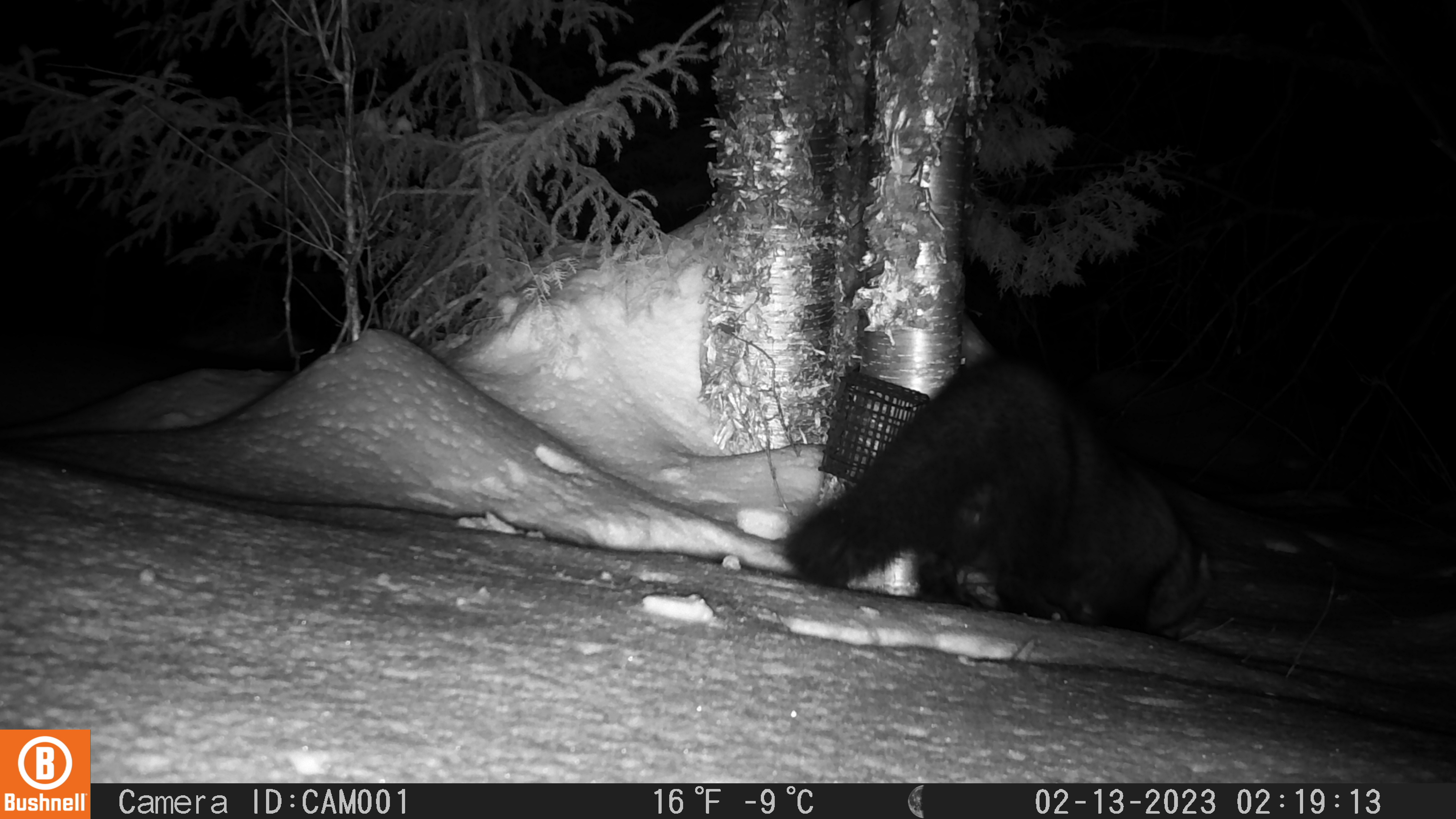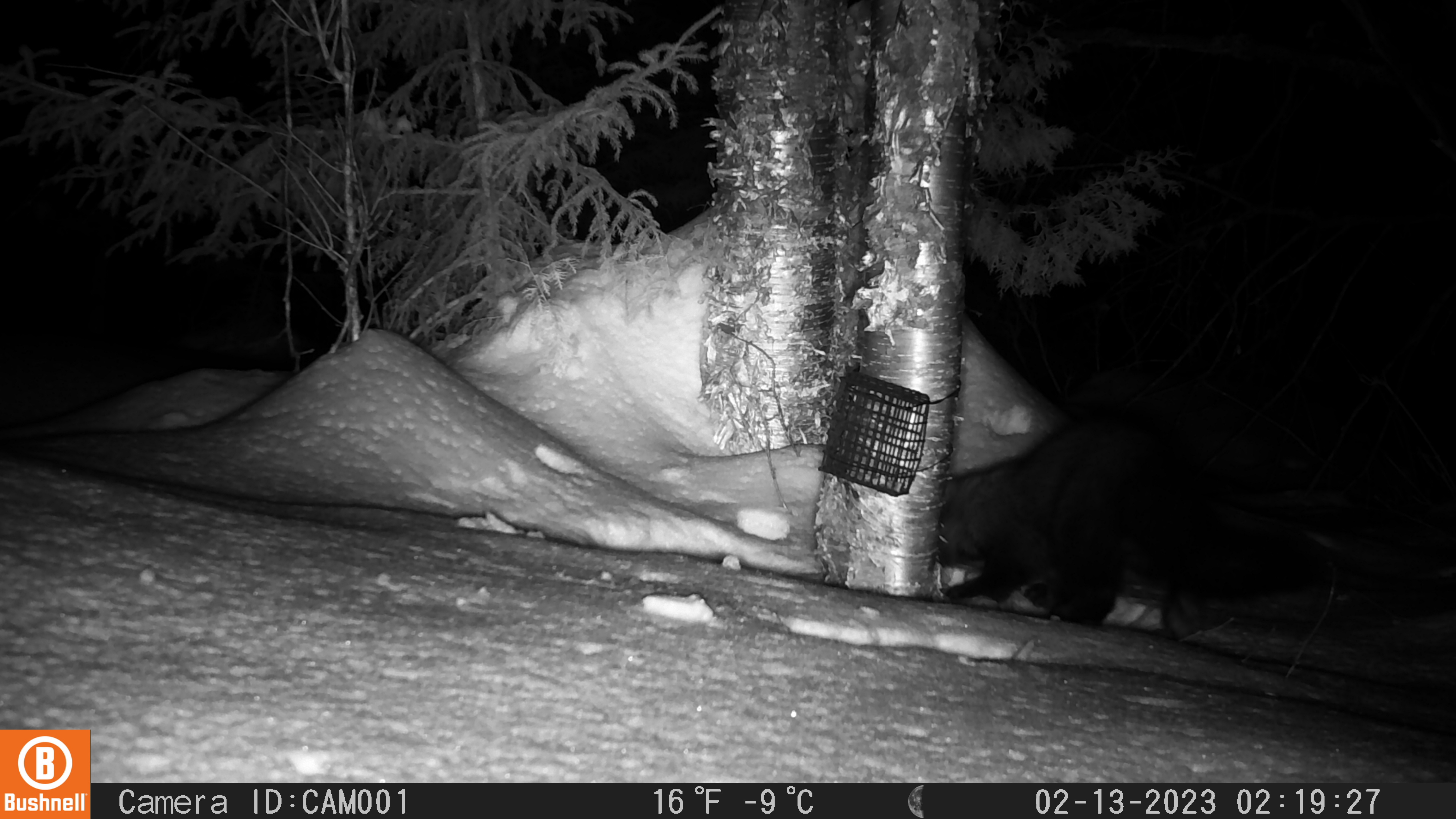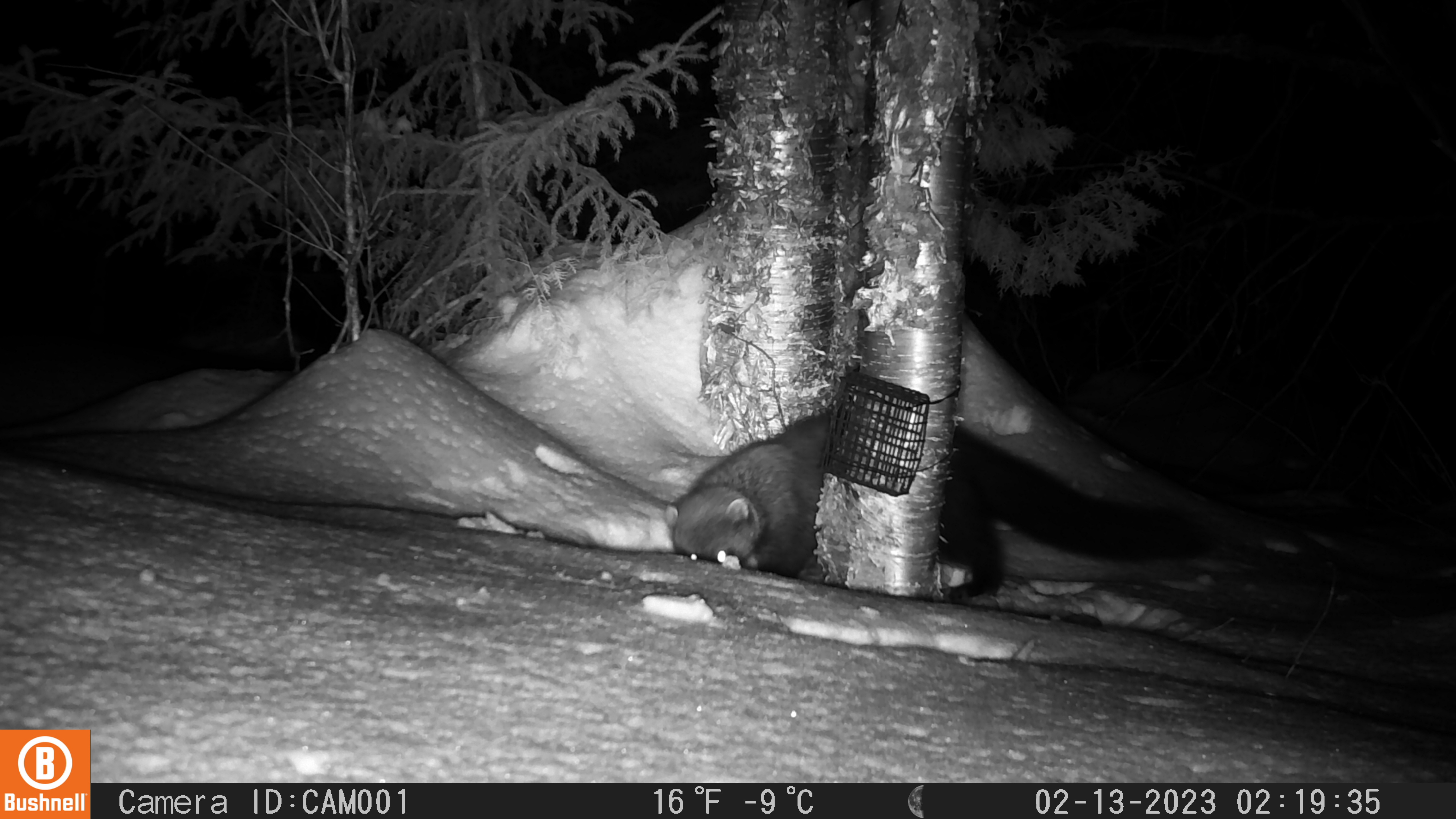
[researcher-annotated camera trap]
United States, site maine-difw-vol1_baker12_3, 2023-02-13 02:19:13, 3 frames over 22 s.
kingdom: Animalia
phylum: Chordata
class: Mammalia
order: Carnivora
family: Mustelidae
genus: Pekania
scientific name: Pekania pennanti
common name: fisher